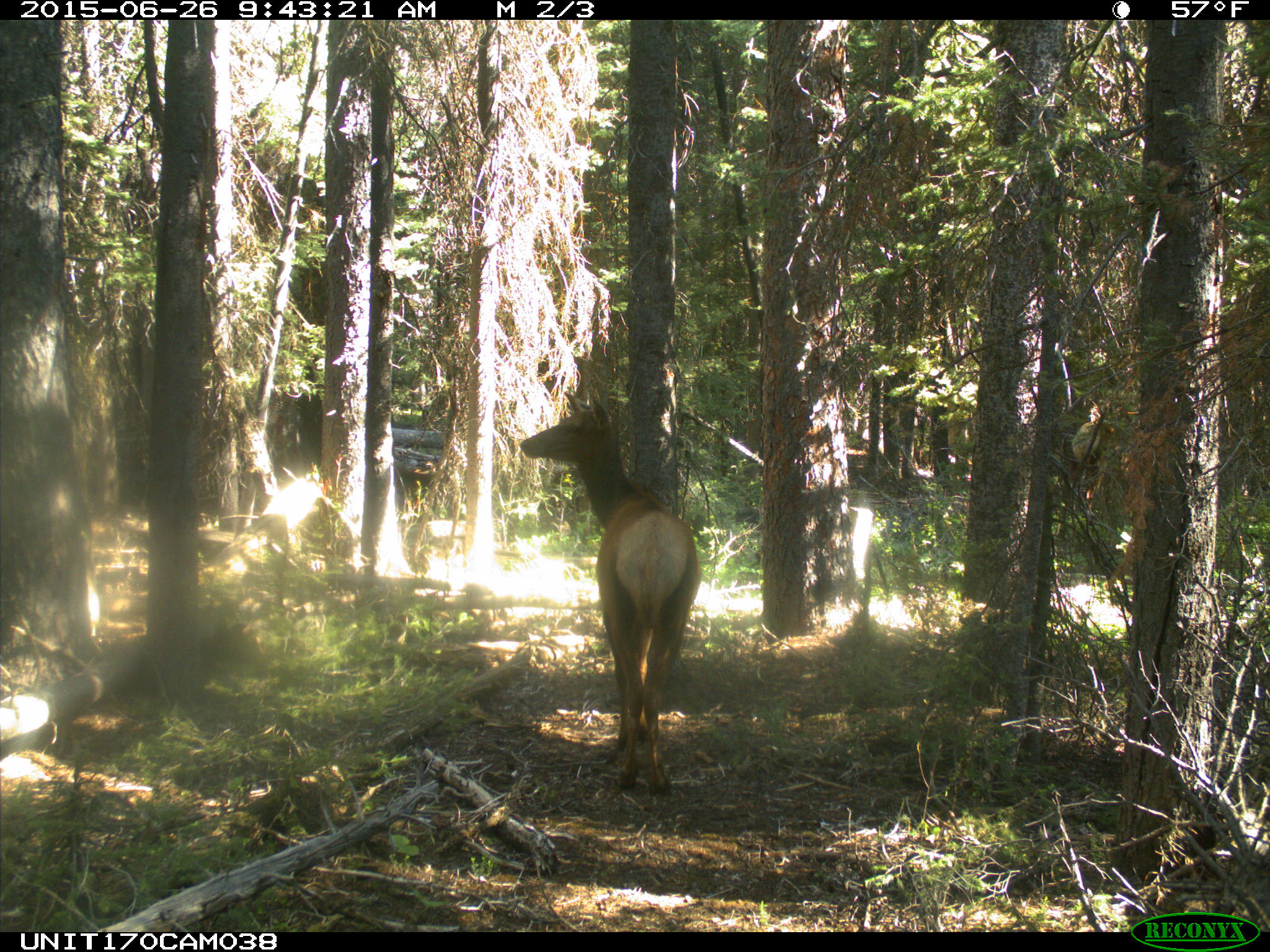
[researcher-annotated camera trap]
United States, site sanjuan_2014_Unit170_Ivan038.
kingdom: Animalia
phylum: Chordata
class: Mammalia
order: Artiodactyla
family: Cervidae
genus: Cervus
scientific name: Cervus elaphus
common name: red deer